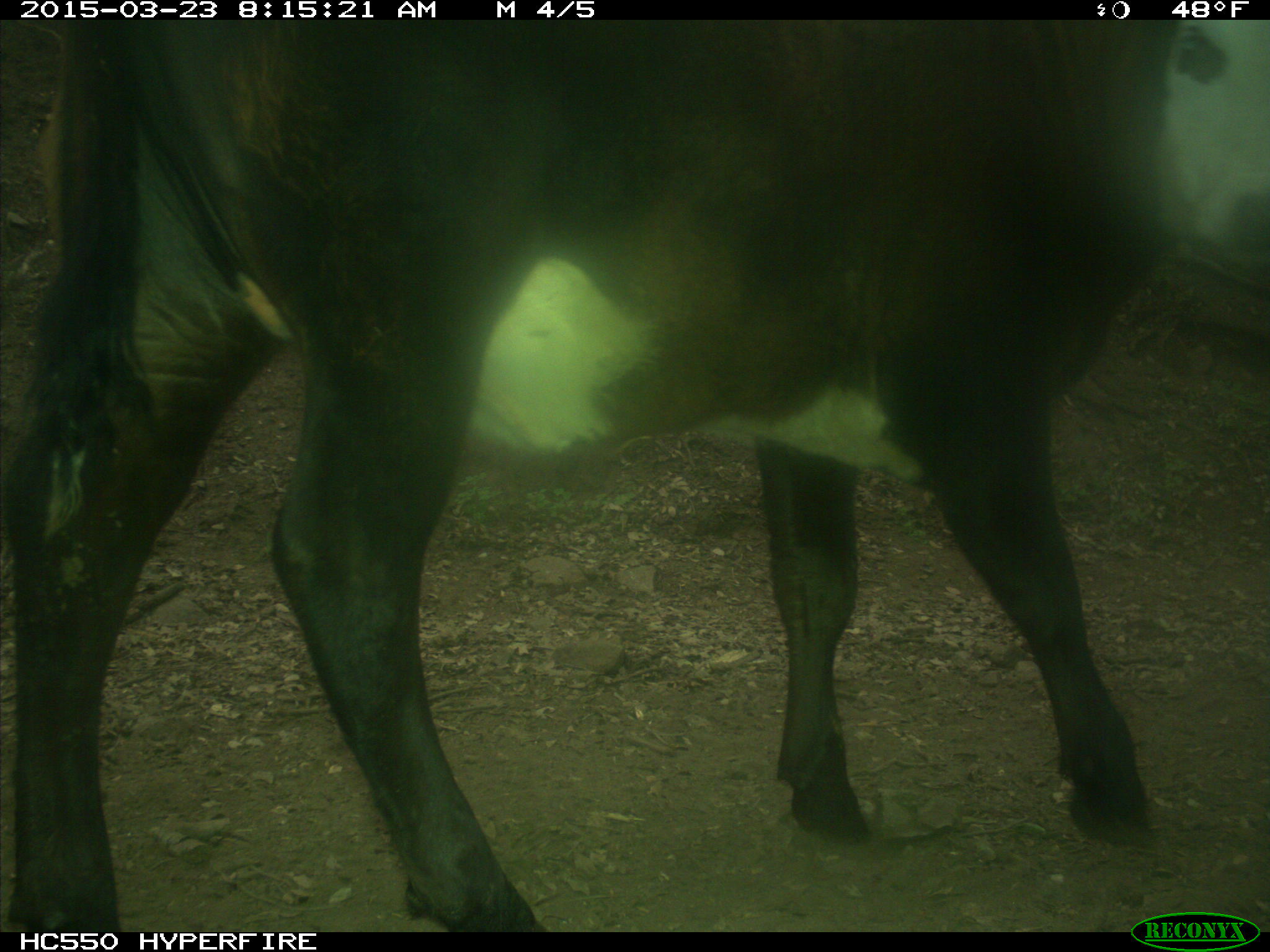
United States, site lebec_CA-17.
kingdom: Animalia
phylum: Chordata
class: Mammalia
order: Artiodactyla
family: Bovidae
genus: Bos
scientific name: Bos taurus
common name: domestic cow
Bos taurus (domestic cow).